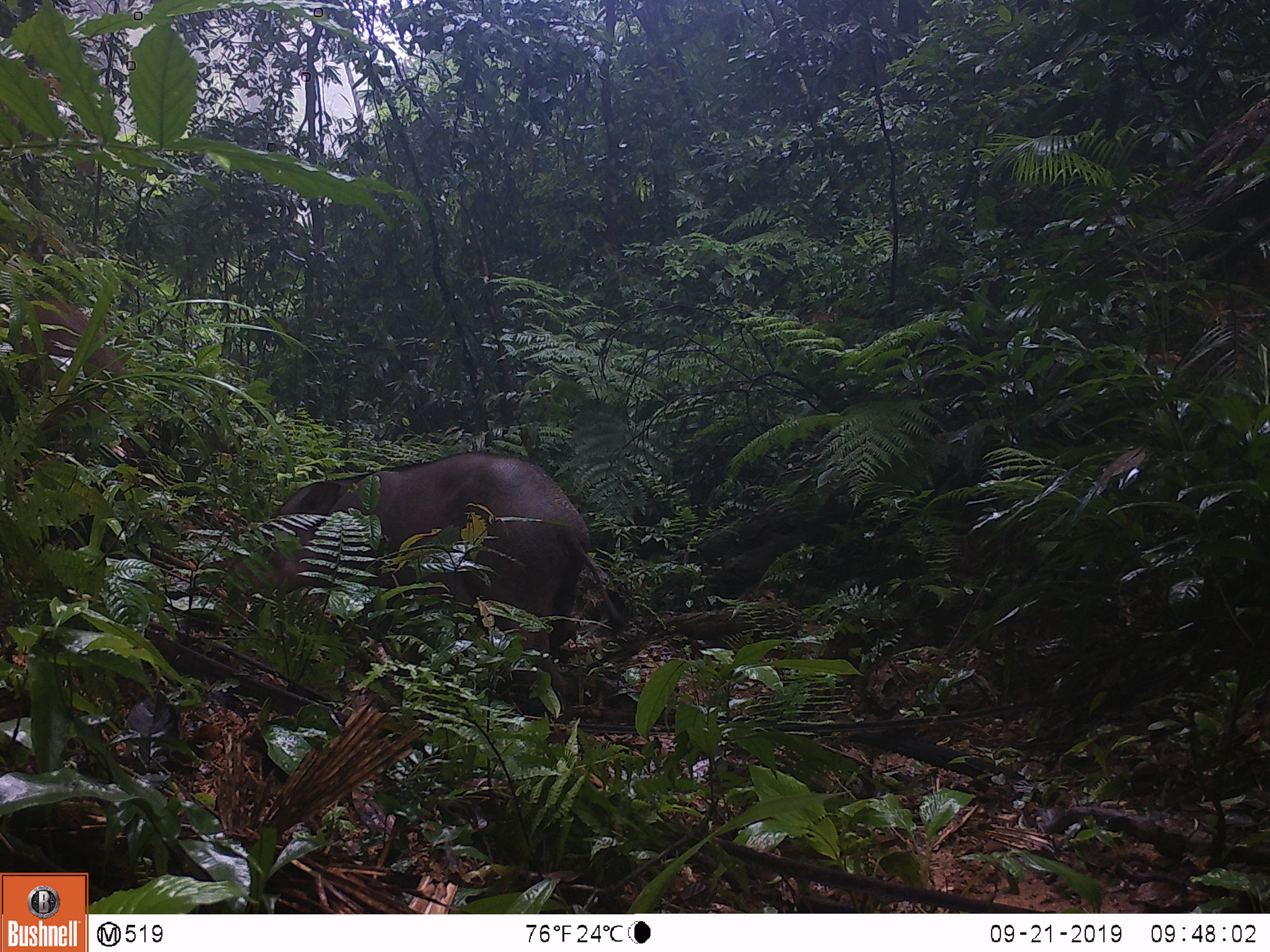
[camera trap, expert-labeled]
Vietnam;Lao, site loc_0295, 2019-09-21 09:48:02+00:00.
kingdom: Animalia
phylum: Chordata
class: Mammalia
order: Artiodactyla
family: Suidae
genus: Sus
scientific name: Sus scrofa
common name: eurasian wild pig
Eurasian wild pig (Sus scrofa). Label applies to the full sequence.